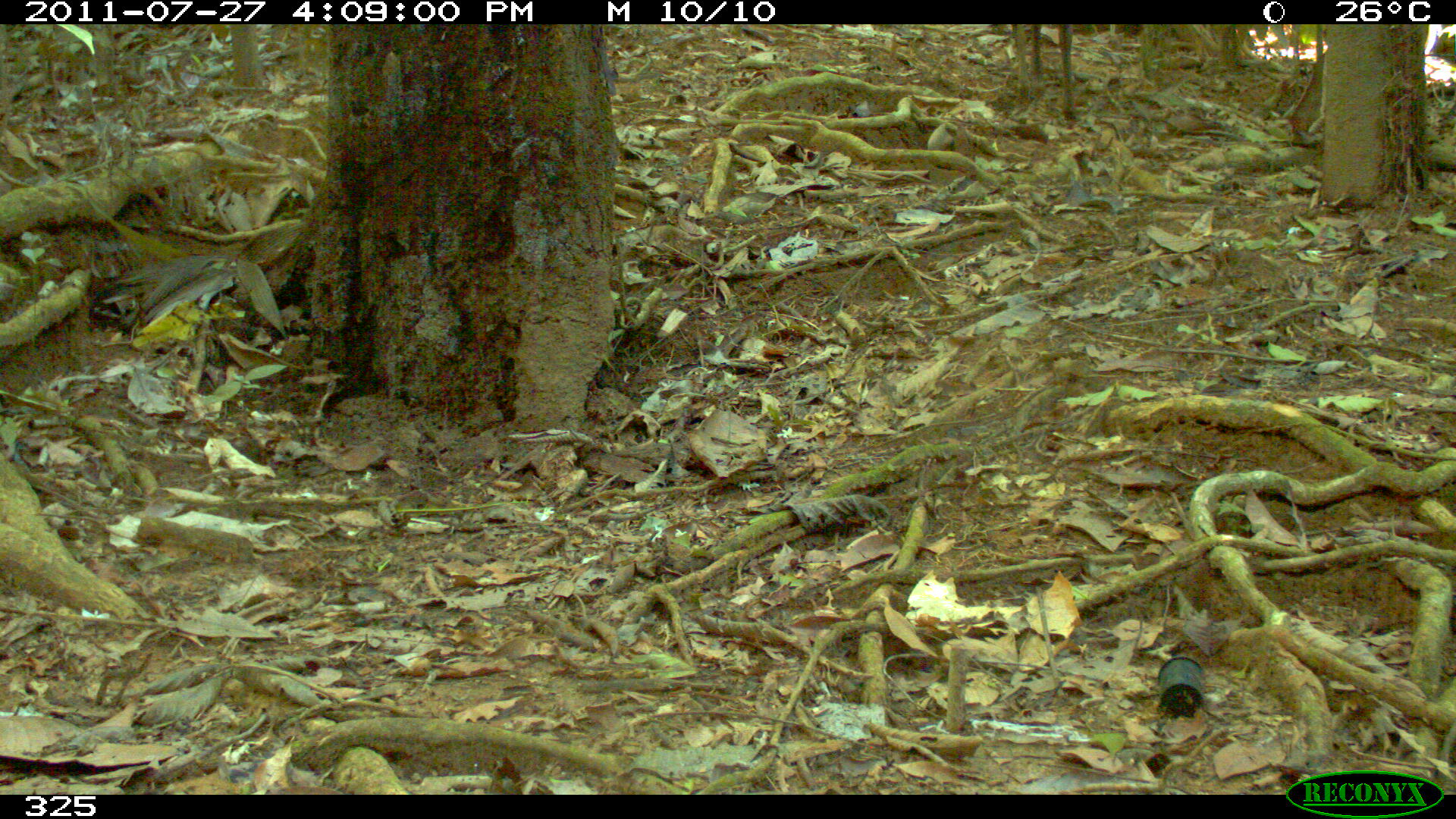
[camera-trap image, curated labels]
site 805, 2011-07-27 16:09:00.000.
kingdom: Animalia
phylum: Chordata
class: Mammalia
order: Artiodactyla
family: Cervidae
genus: Mazama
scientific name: Mazama gouazoubira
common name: gray brocket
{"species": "Mazama gouazoubira (gray brocket)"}